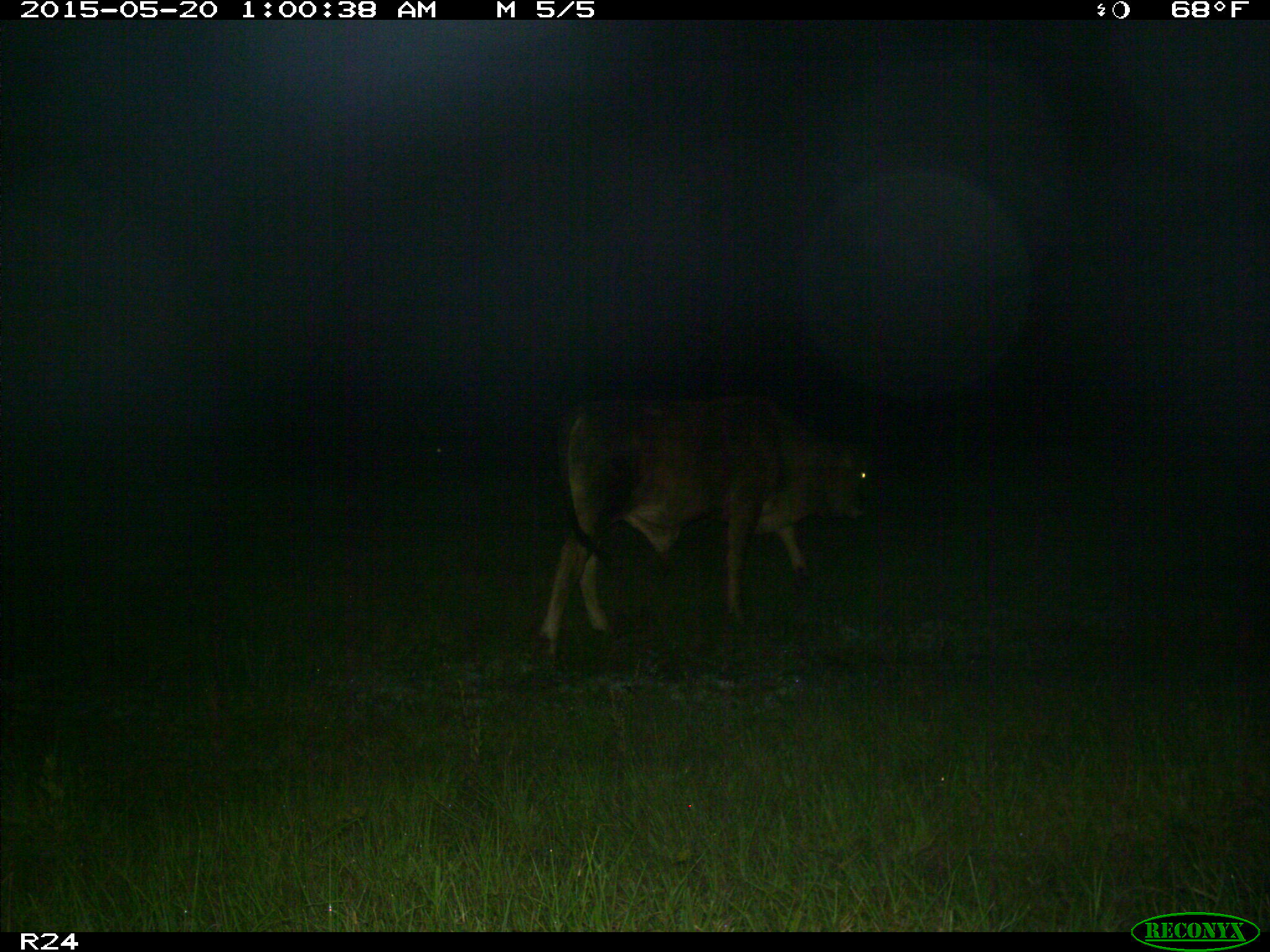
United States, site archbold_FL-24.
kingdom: Animalia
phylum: Chordata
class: Mammalia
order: Artiodactyla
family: Bovidae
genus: Bos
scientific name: Bos taurus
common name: domestic cow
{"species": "Bos taurus (domestic cow)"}